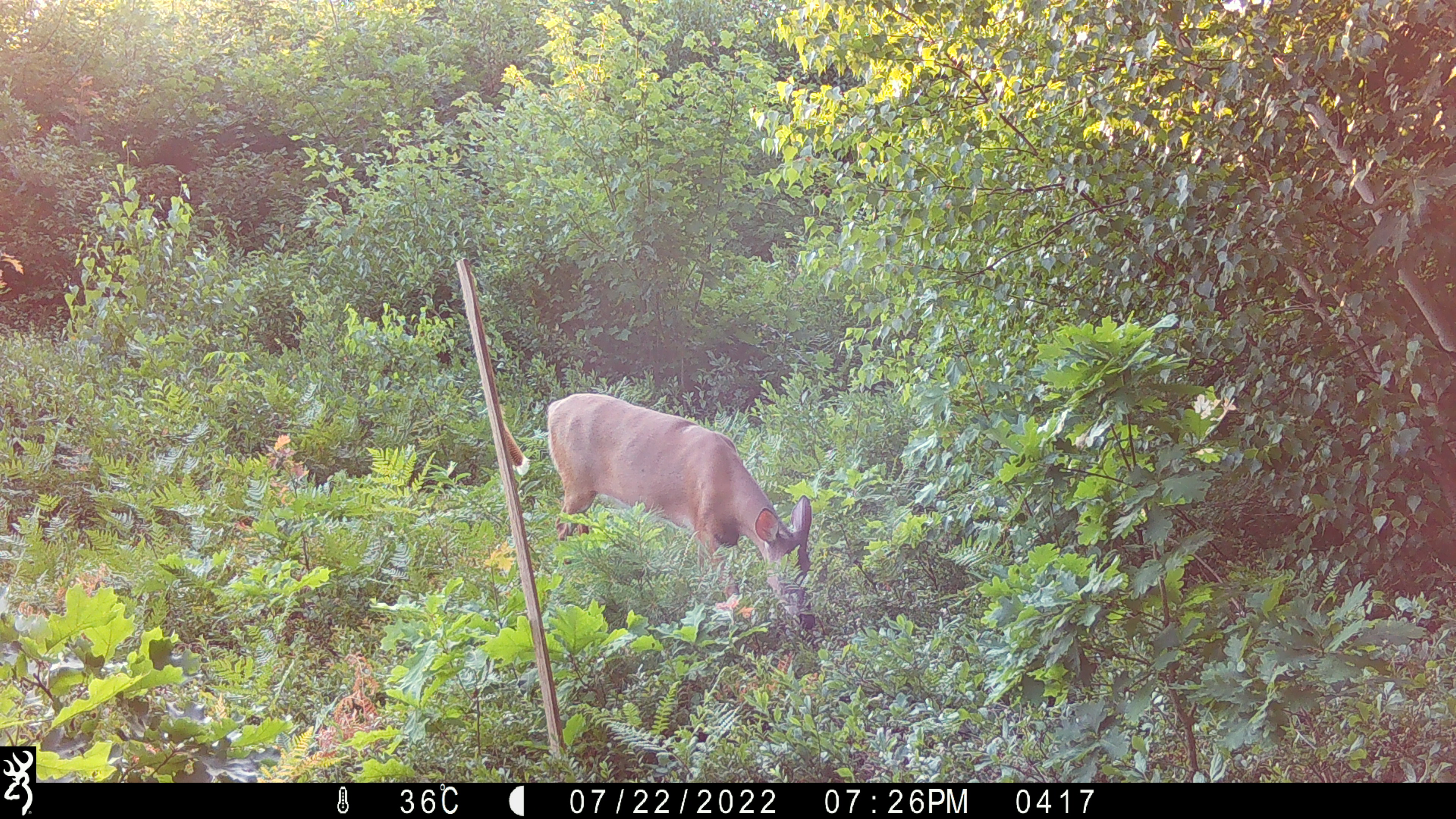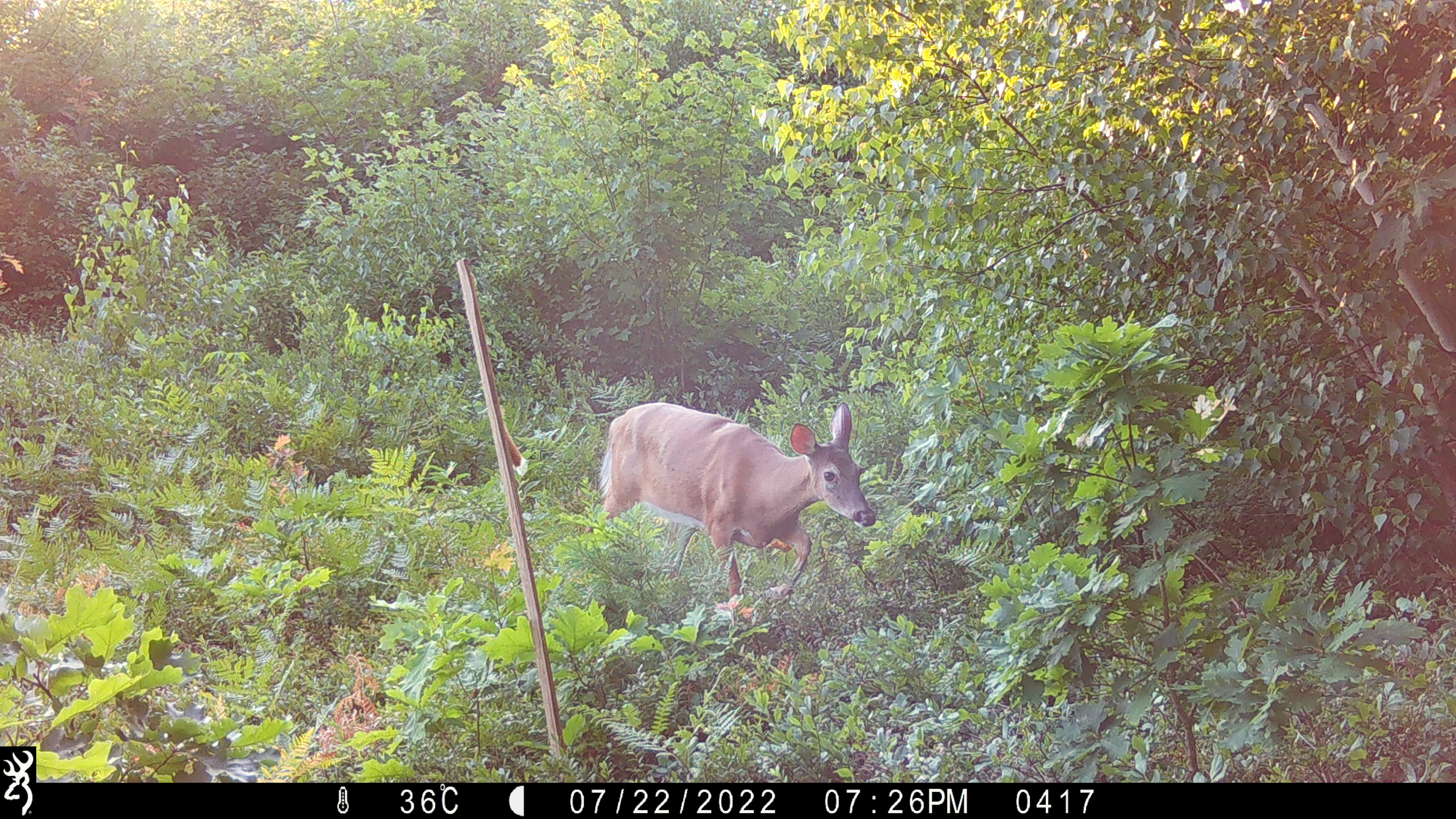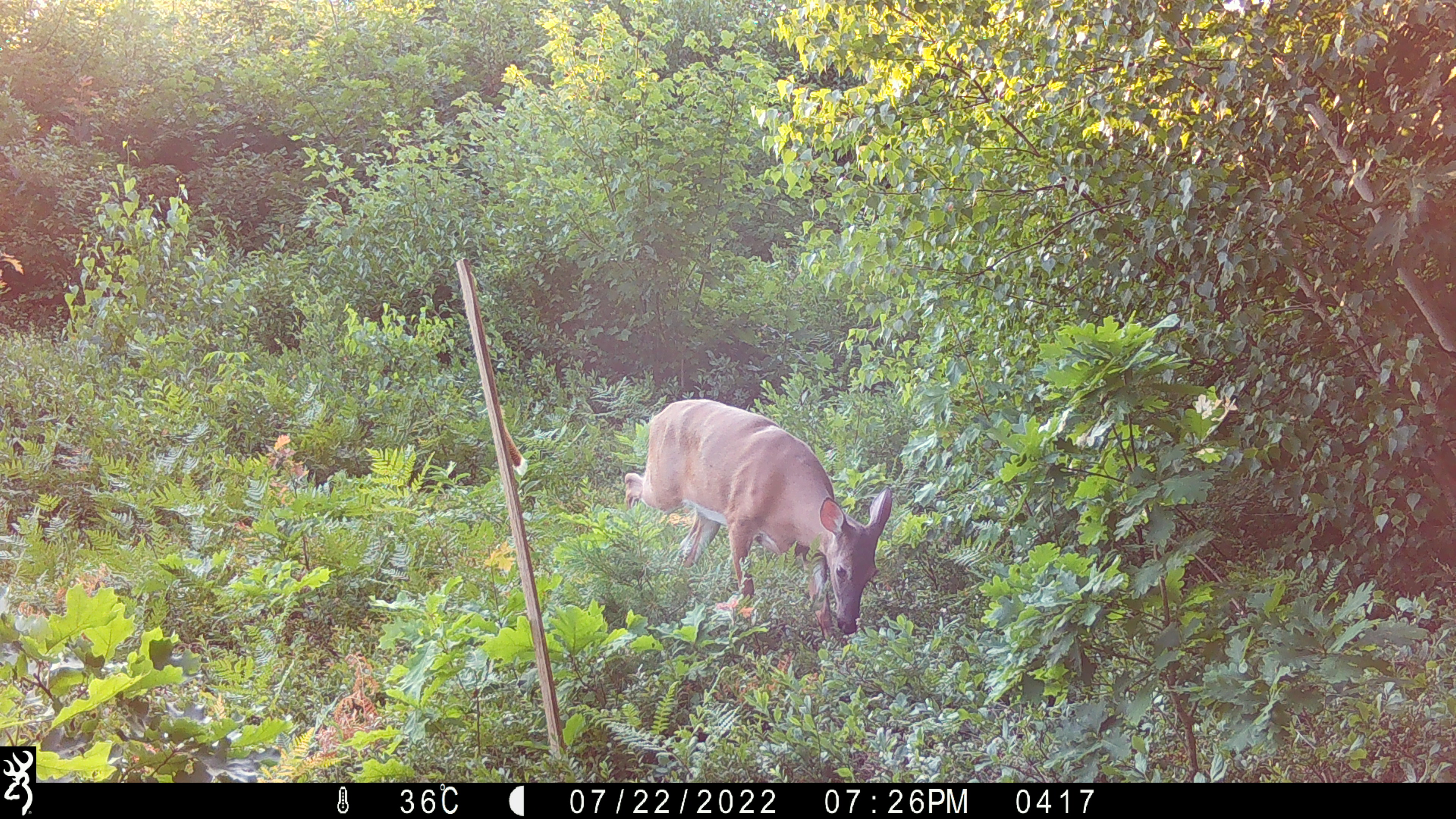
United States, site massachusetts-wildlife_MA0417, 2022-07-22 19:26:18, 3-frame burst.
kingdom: Animalia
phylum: Chordata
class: Mammalia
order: Artiodactyla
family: Cervidae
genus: Odocoileus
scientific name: Odocoileus virginianus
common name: white-tailed deer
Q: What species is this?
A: White-tailed deer (Odocoileus virginianus).